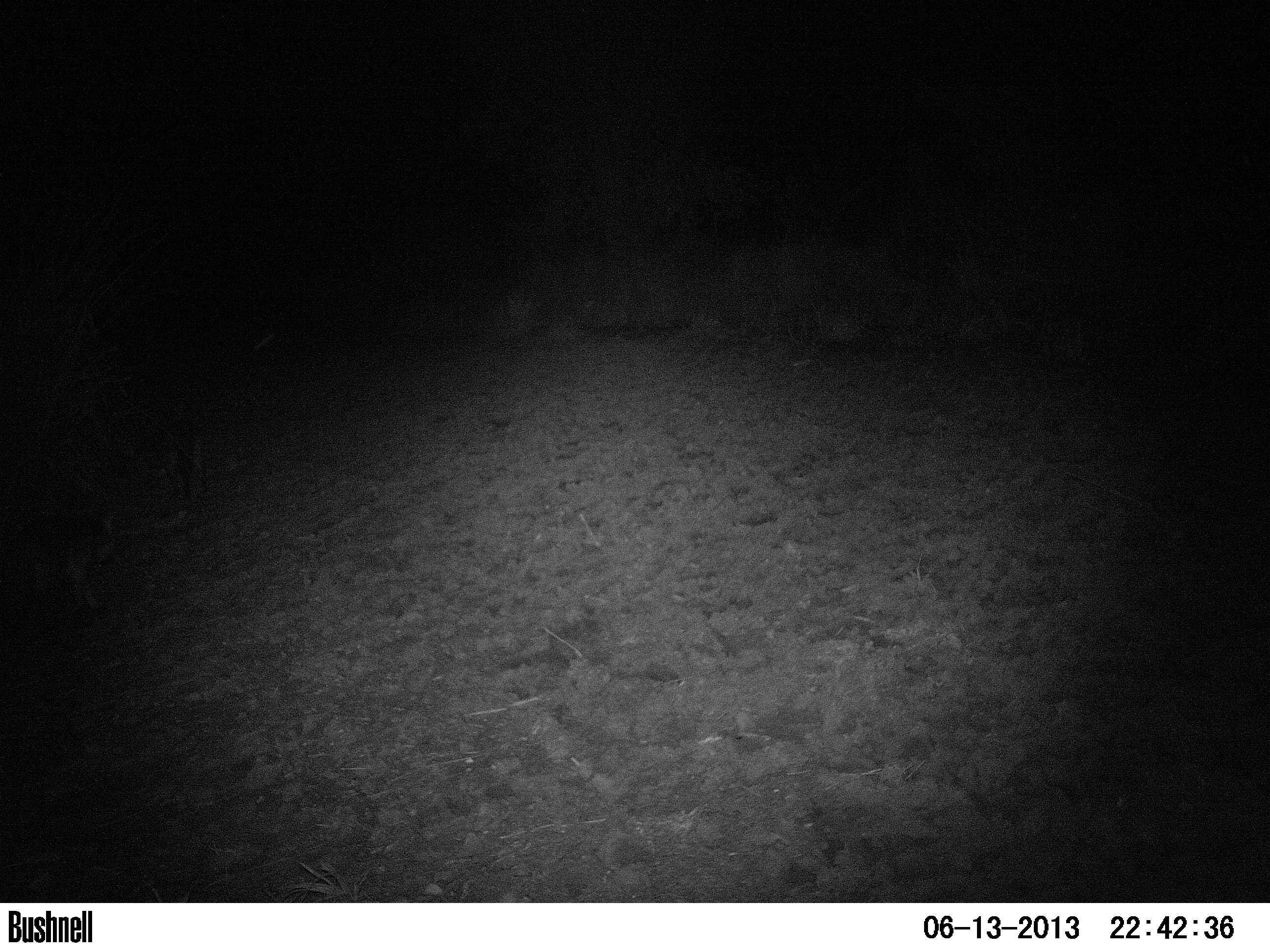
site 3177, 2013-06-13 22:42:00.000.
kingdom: Animalia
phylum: Chordata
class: Mammalia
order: Carnivora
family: Canidae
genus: Cerdocyon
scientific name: Cerdocyon thous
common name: crab-eating fox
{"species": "Cerdocyon thous (crab-eating fox)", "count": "2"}